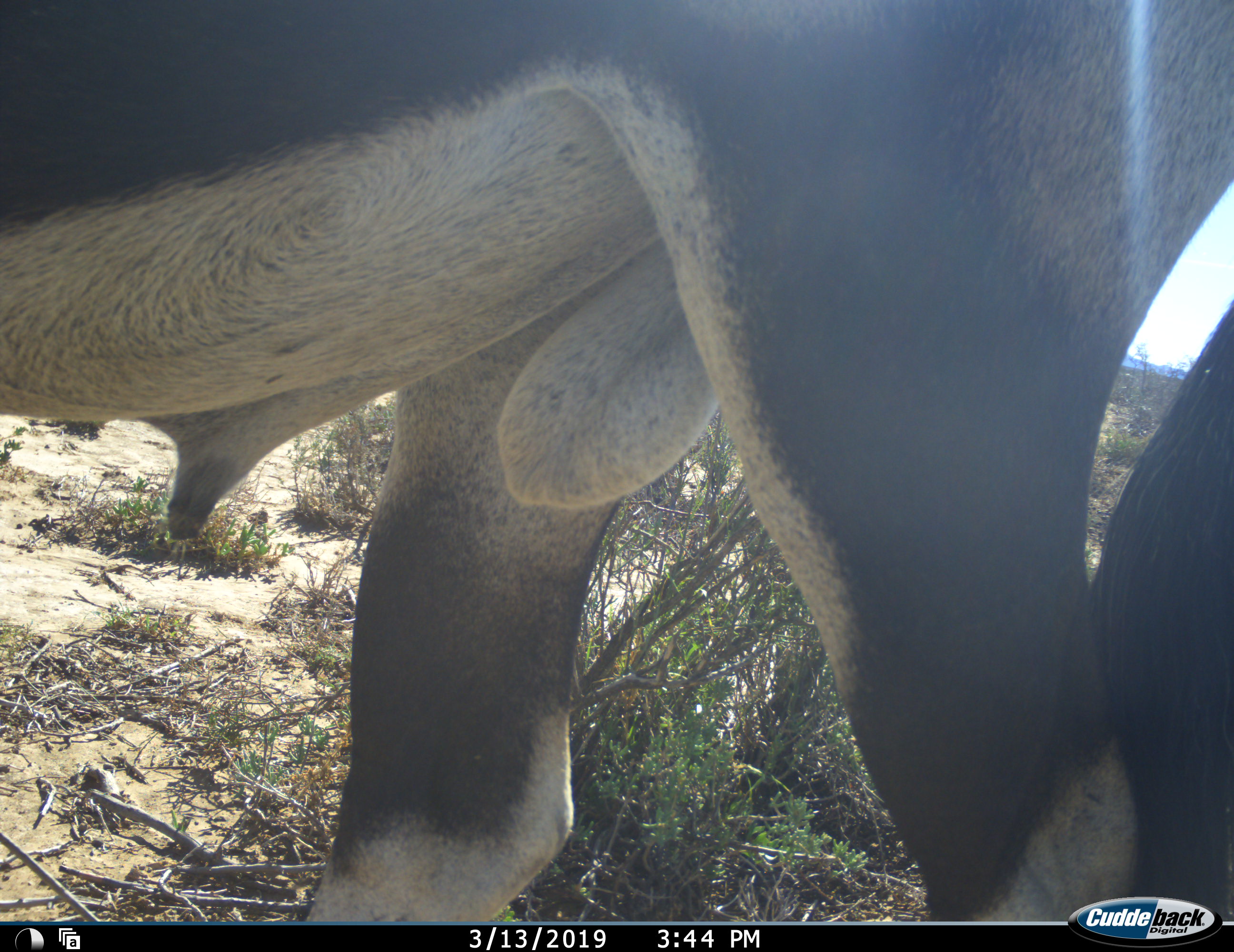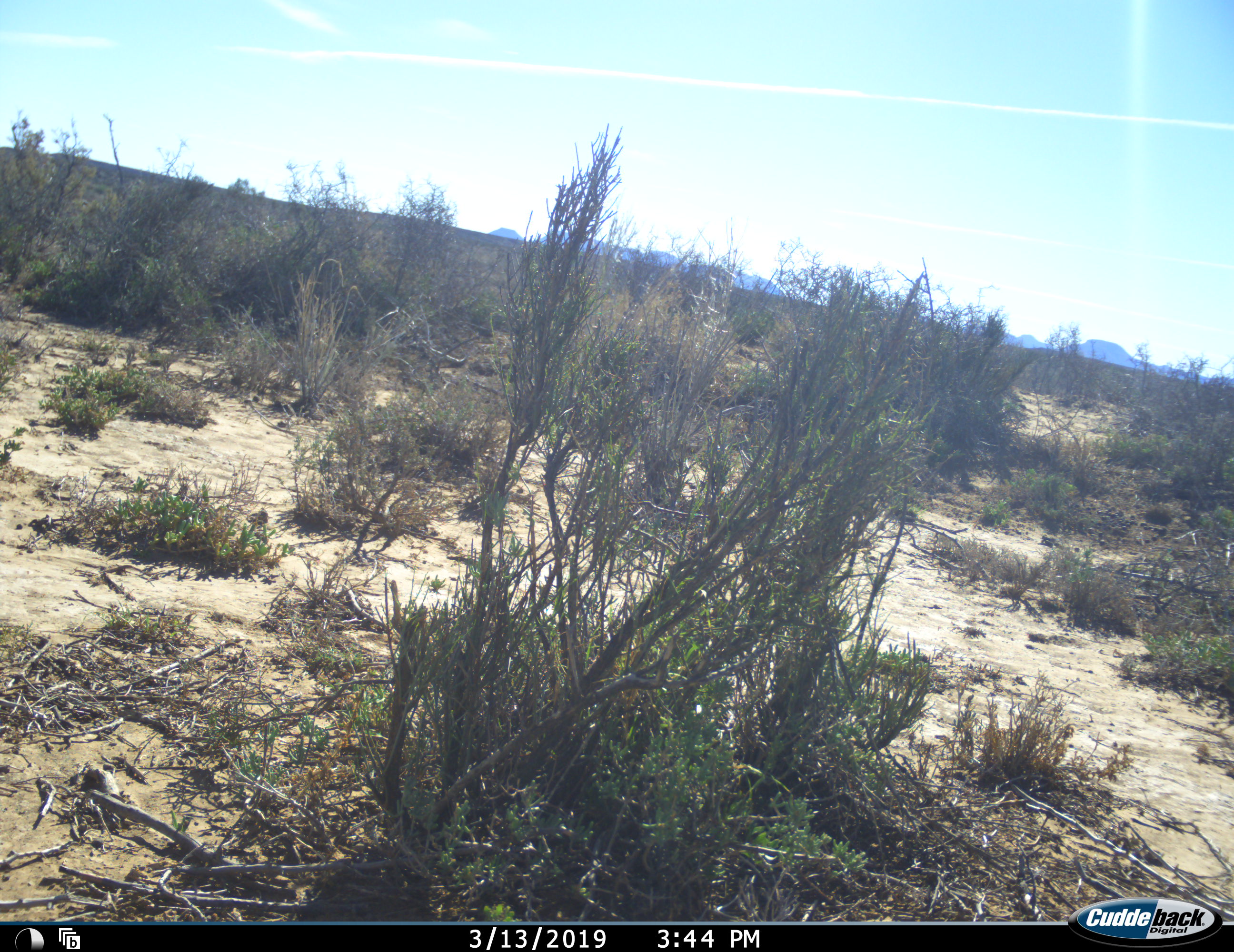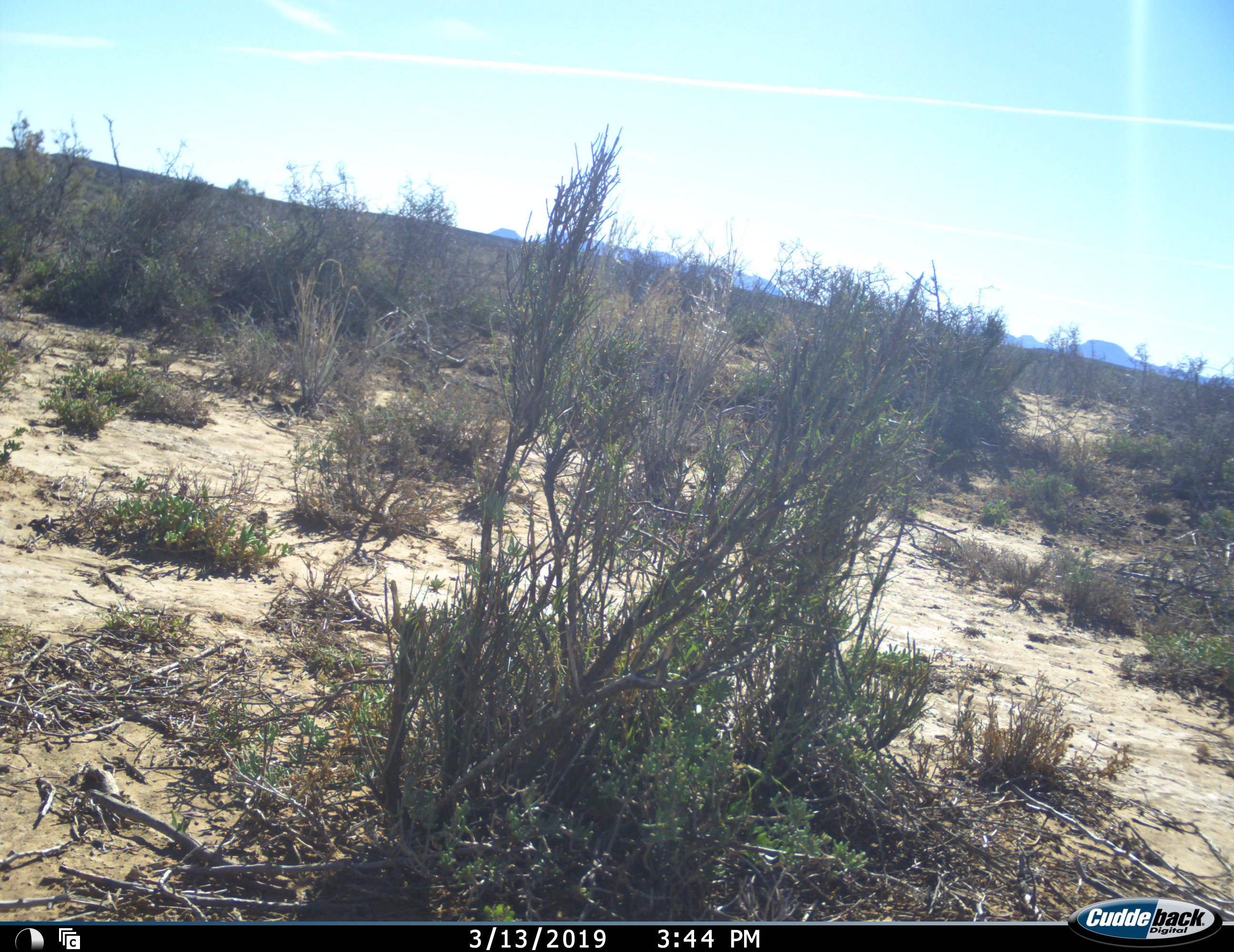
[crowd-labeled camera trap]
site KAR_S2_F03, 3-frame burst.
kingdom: Animalia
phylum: Chordata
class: Mammalia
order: Artiodactyla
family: Bovidae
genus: Oryx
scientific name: Oryx gazella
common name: gemsbok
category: oryx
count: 1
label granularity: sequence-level